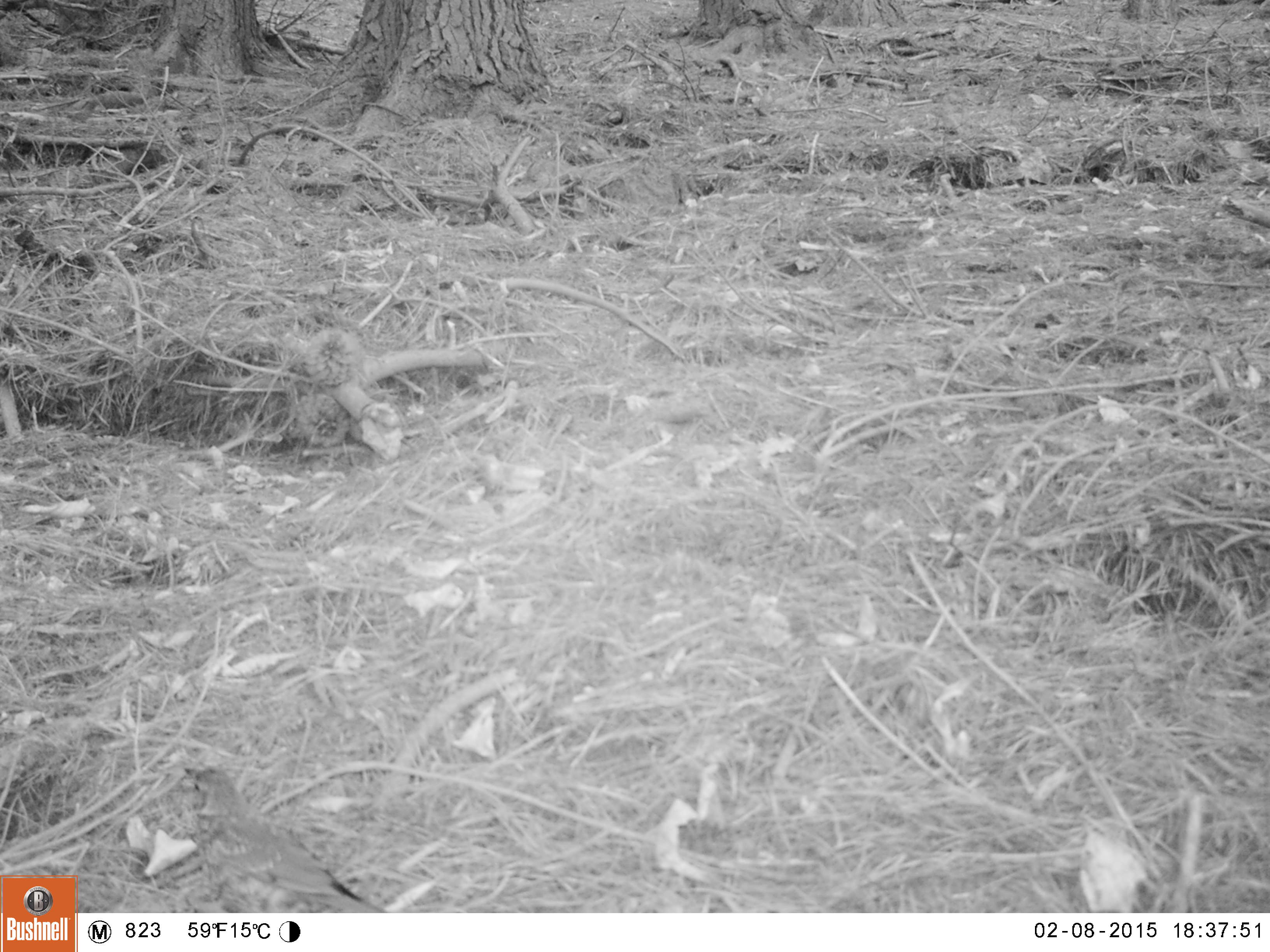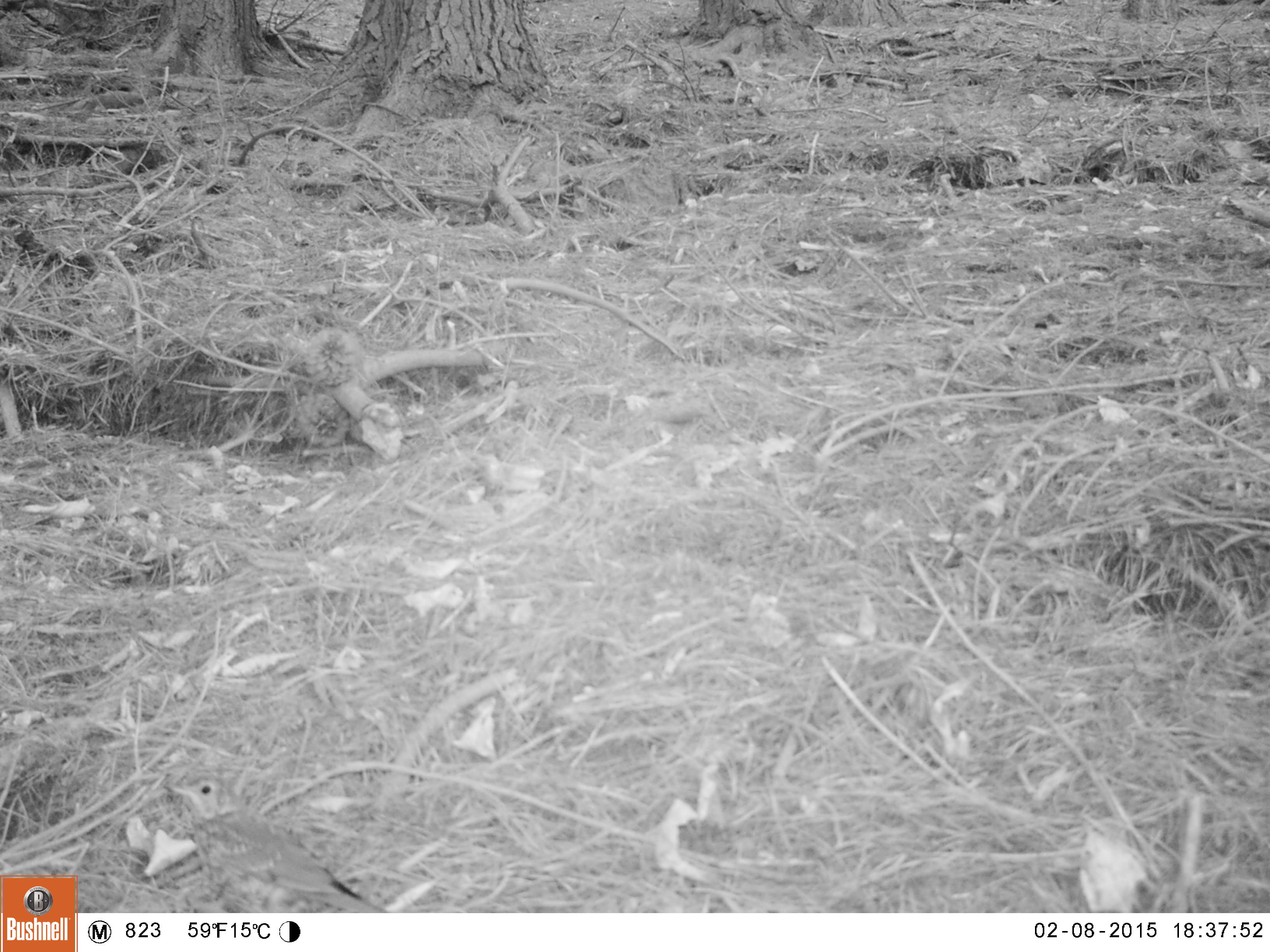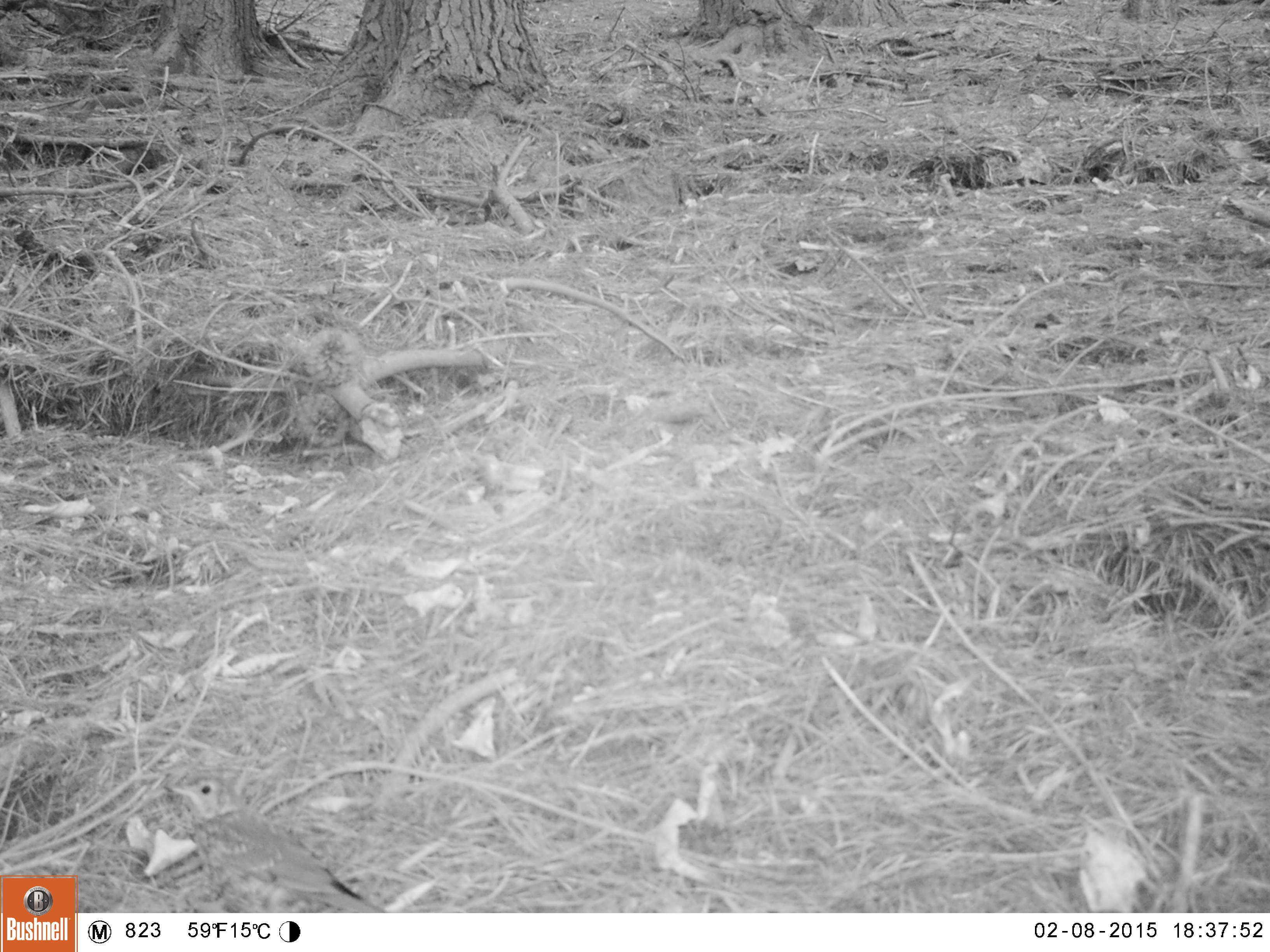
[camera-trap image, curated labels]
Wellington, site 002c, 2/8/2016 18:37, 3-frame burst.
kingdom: Animalia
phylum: Chordata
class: Aves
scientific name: Aves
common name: bird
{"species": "bird (Aves)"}